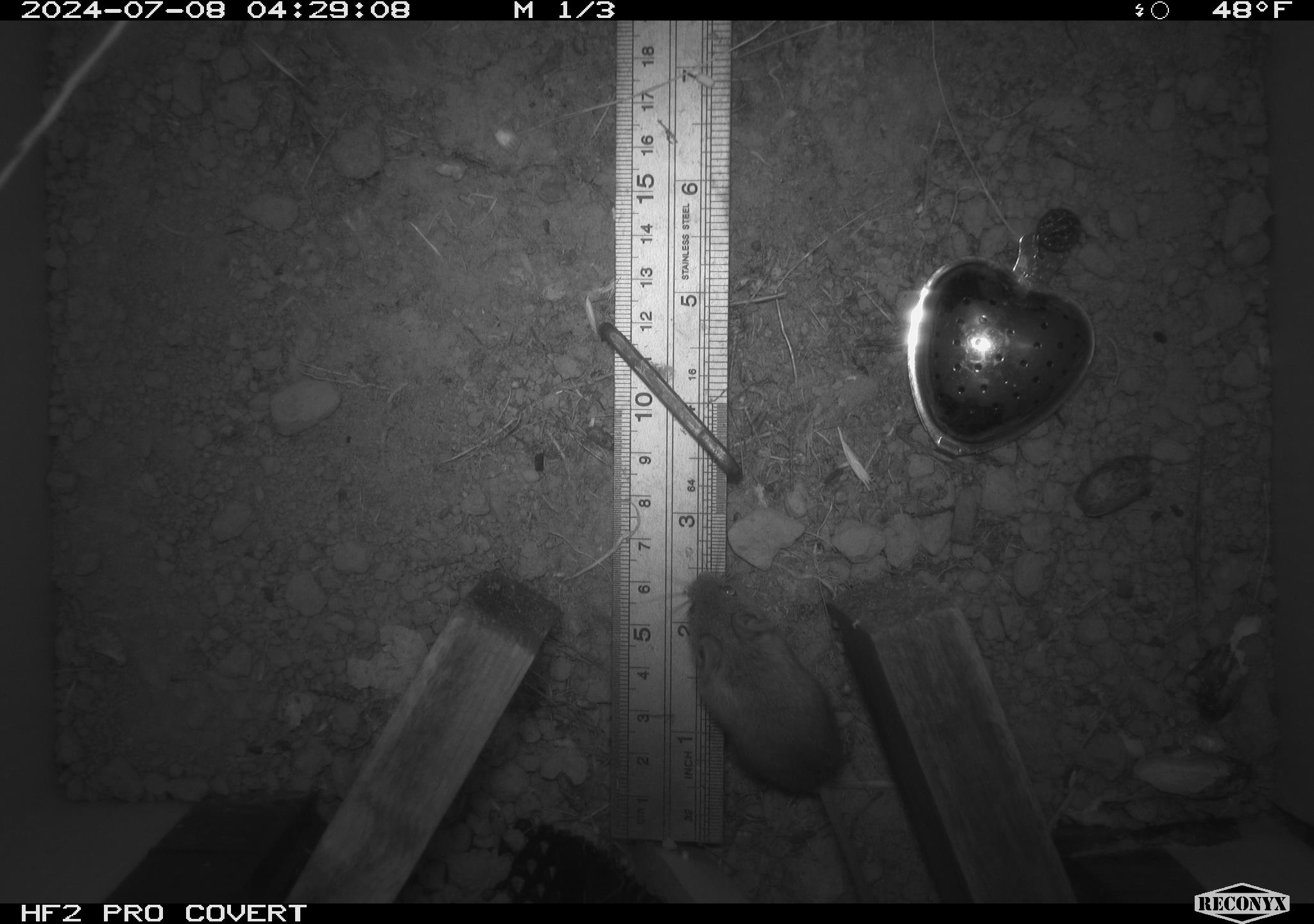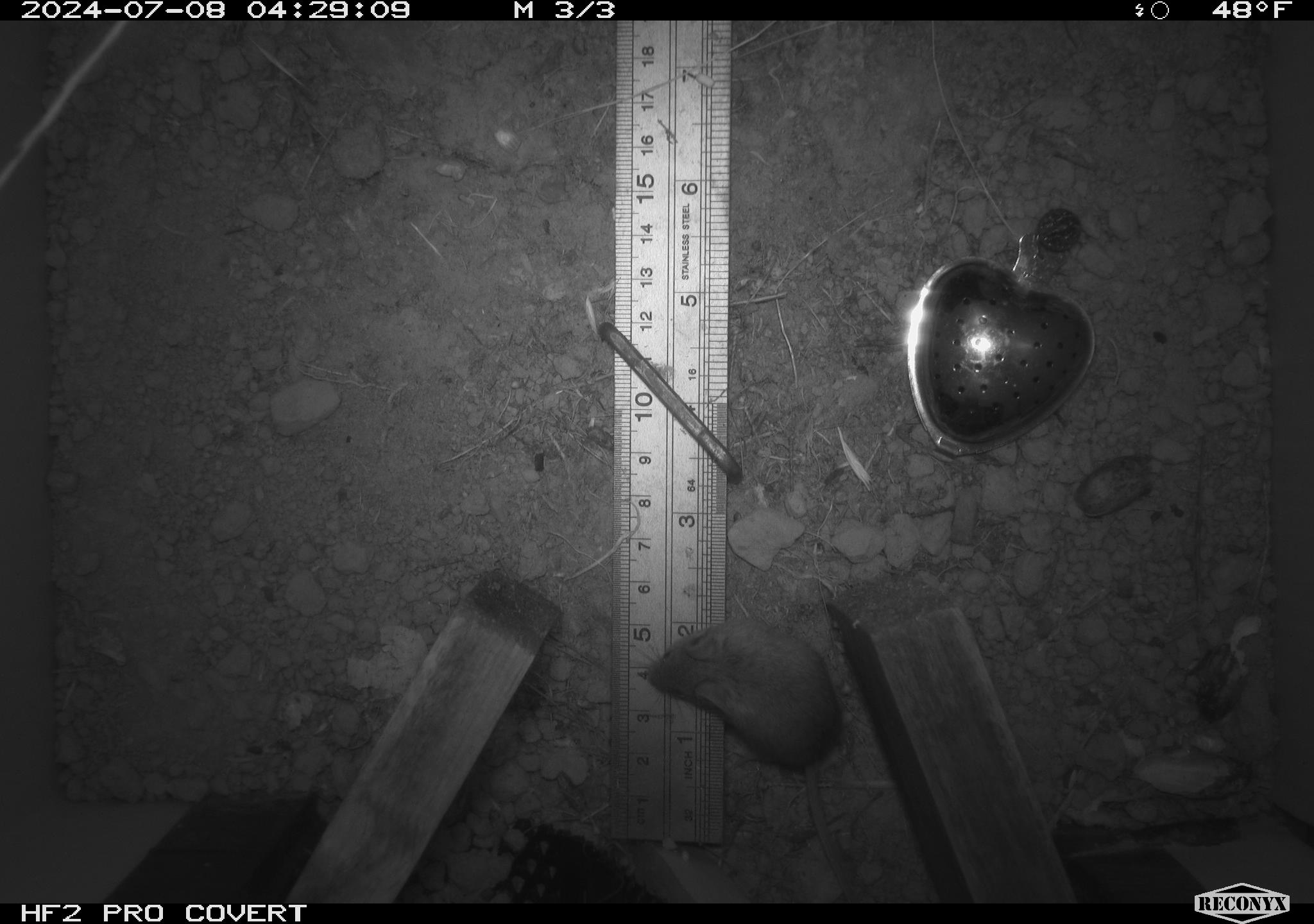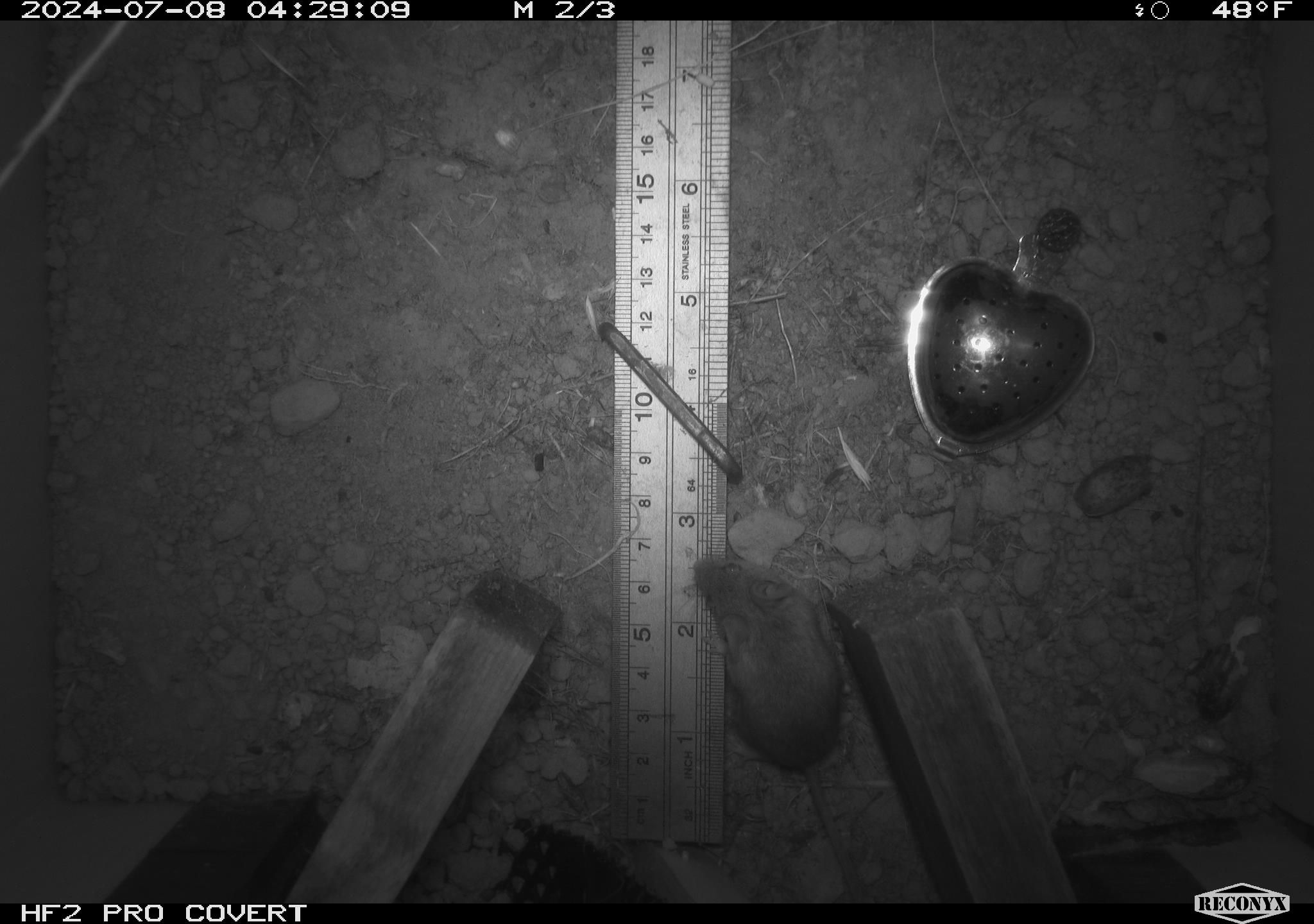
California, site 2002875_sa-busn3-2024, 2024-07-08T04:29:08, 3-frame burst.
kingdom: Animalia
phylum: Chordata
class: Mammalia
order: Rodentia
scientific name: Rodentia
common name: mouse species